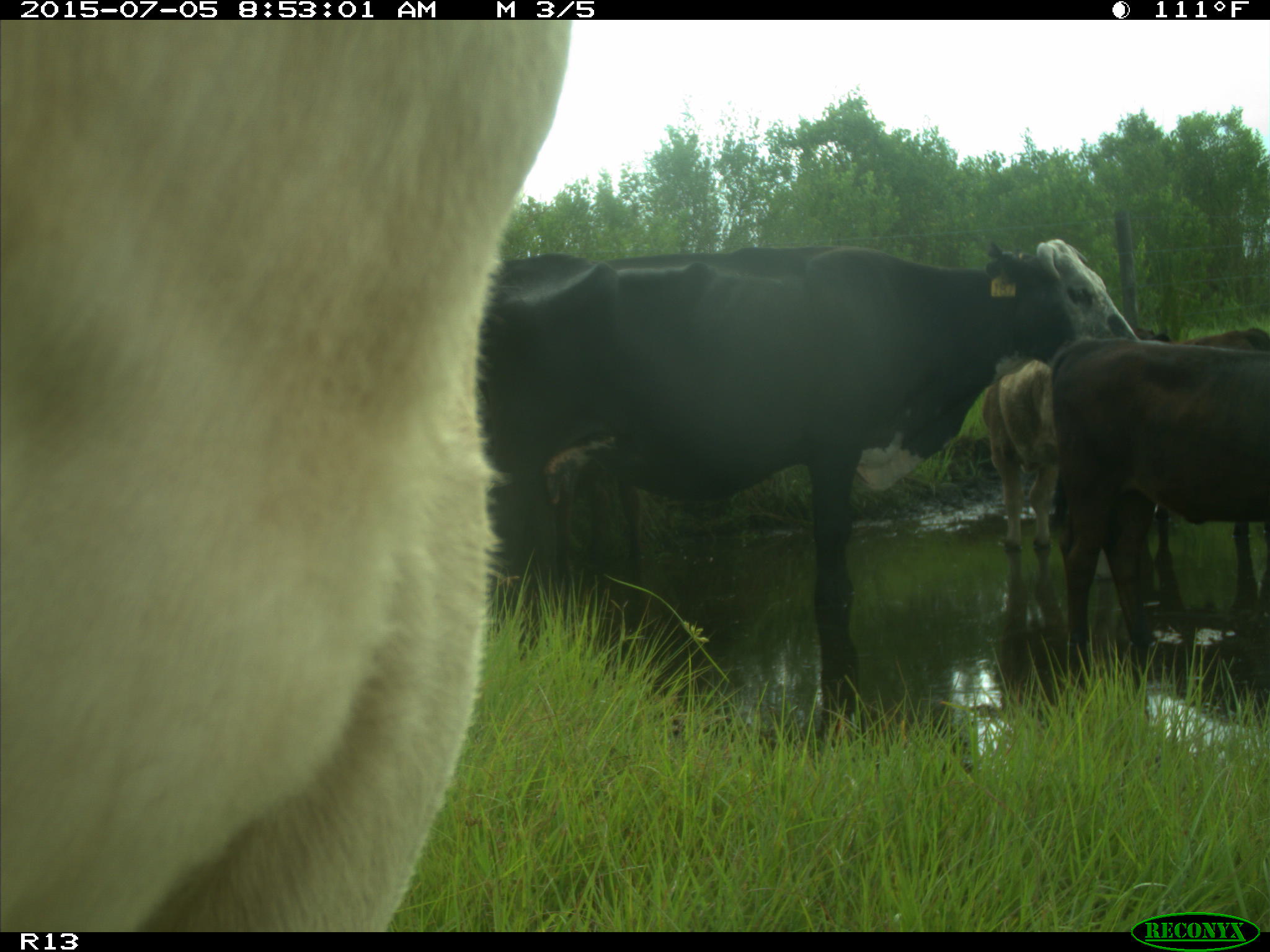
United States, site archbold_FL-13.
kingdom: Animalia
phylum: Chordata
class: Mammalia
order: Artiodactyla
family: Bovidae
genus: Bos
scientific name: Bos taurus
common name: domestic cow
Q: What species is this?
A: Bos taurus (domestic cow).